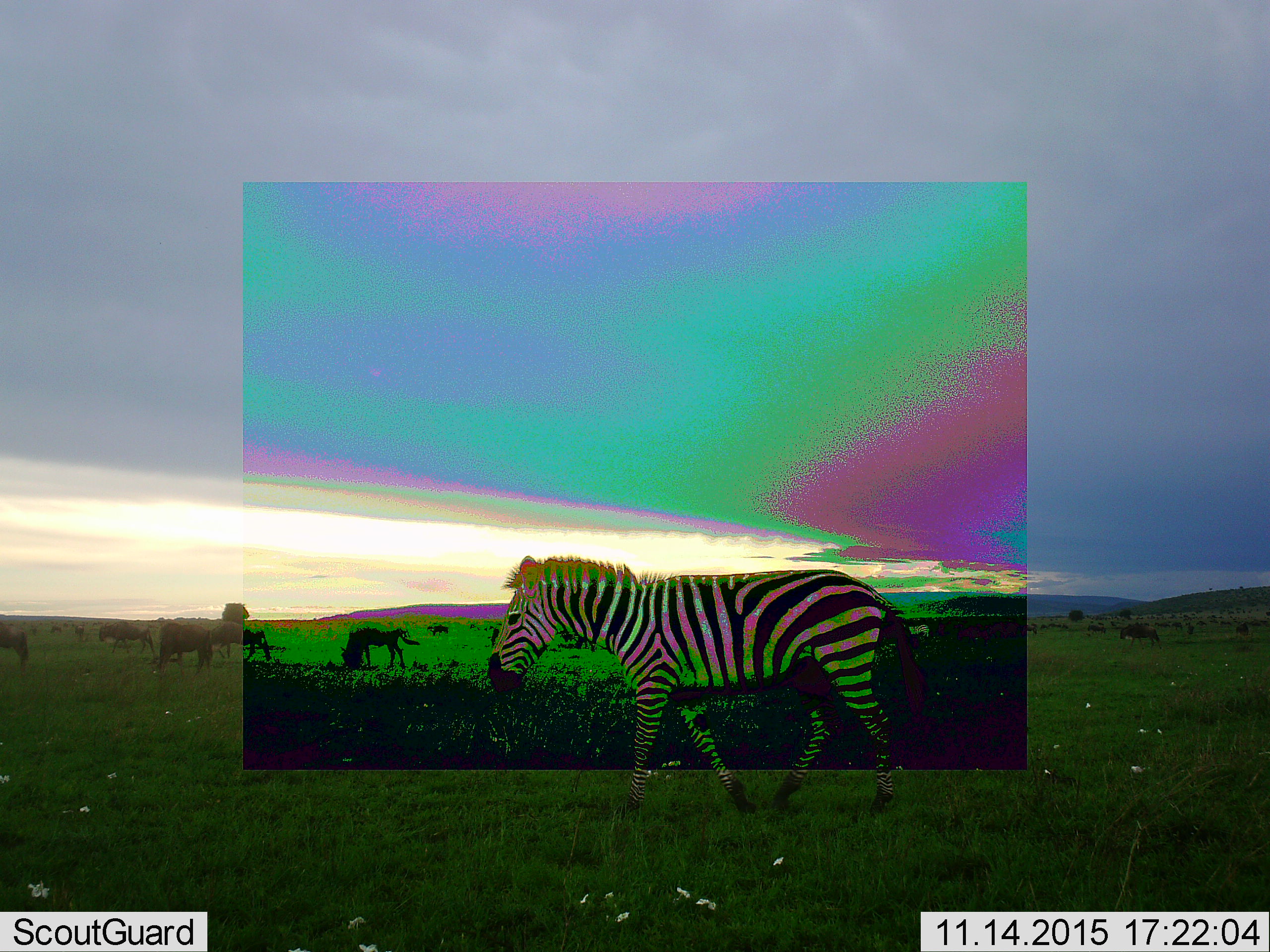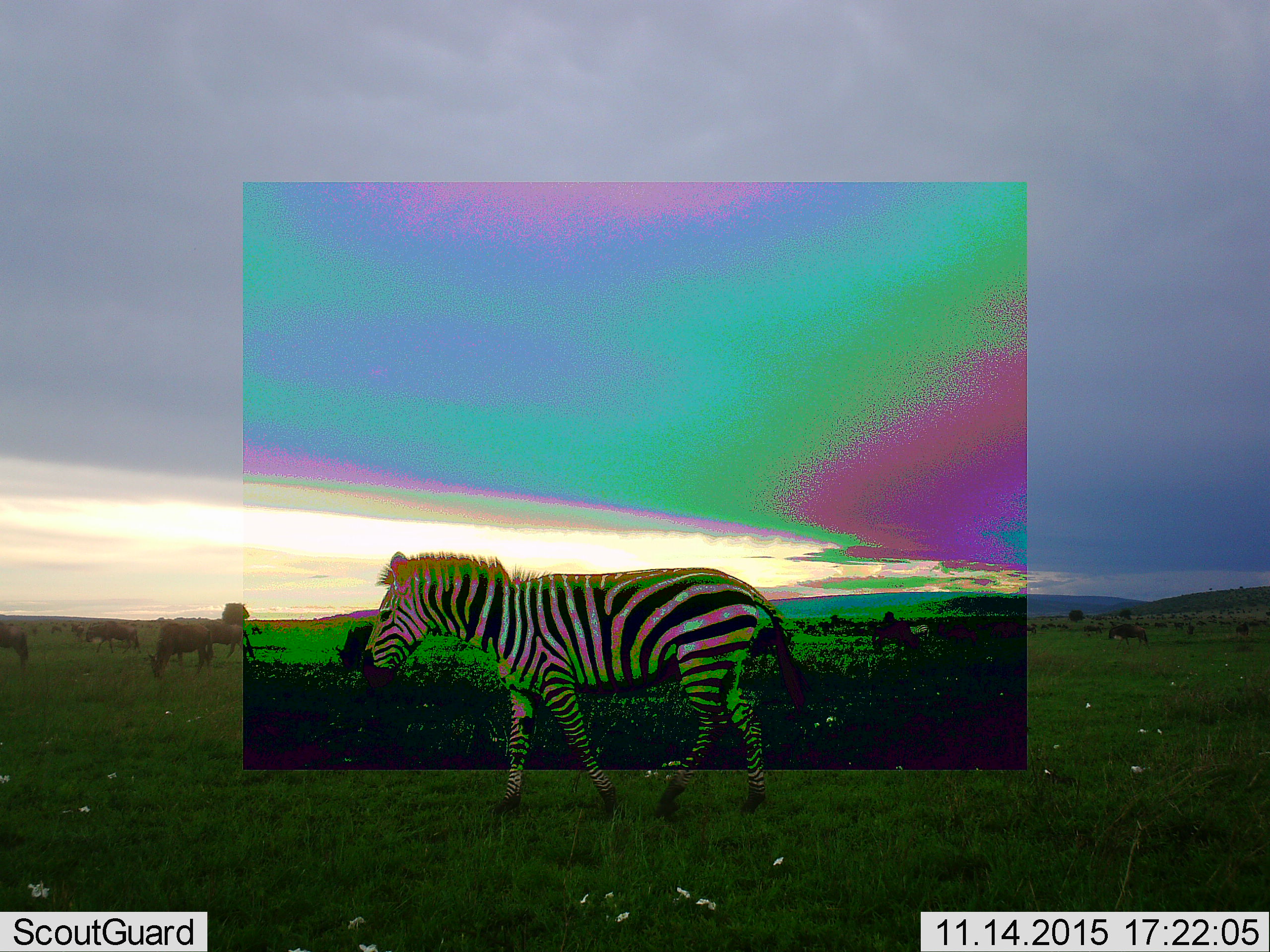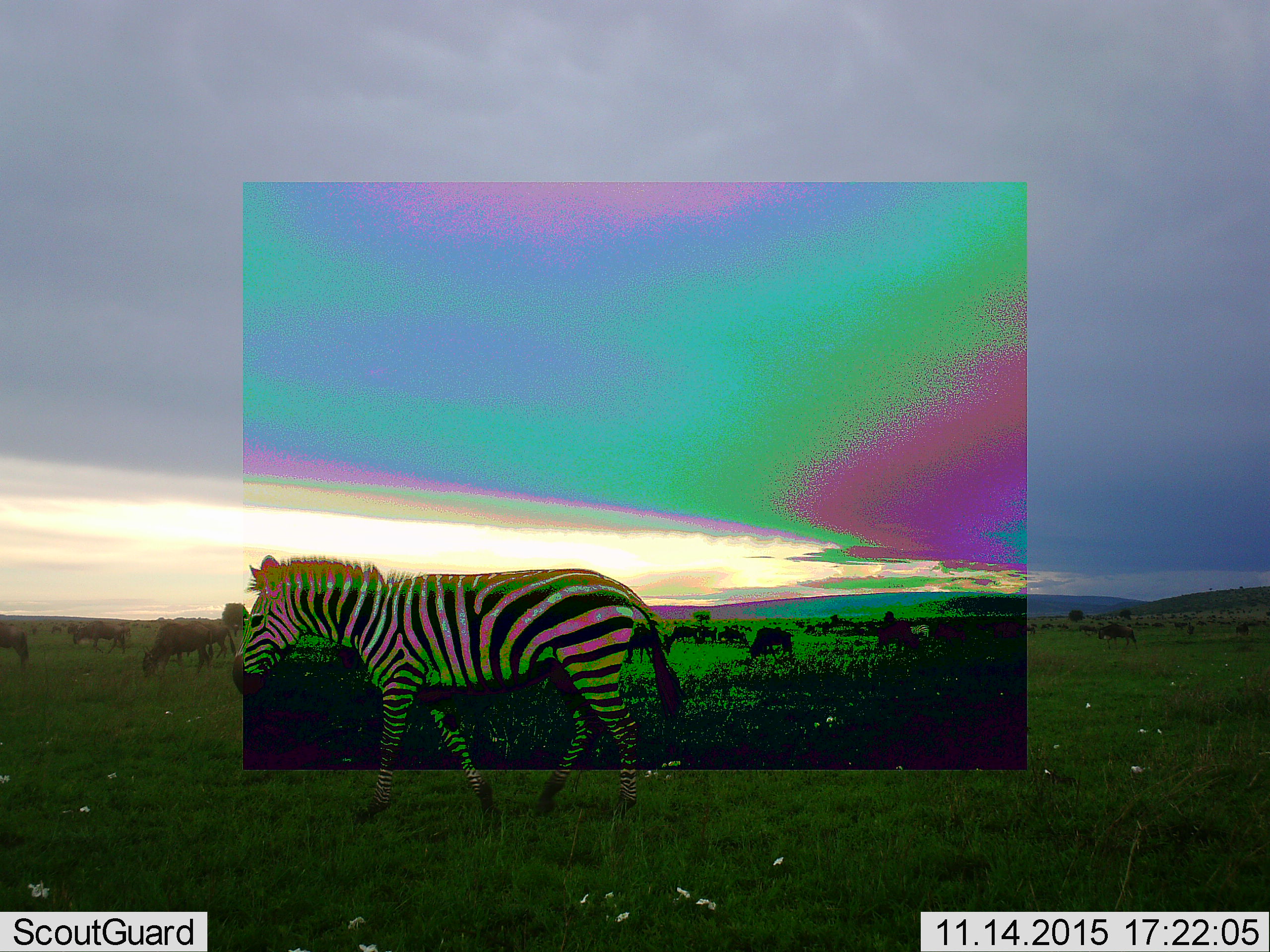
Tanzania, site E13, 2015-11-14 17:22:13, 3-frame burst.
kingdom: Animalia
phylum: Chordata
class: Mammalia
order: Artiodactyla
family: Bovidae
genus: Connochaetes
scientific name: Connochaetes taurinus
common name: blue wildebeest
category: wildebeest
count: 11-50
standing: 54%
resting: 0%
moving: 46%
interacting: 0%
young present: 23%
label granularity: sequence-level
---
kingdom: Animalia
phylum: Chordata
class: Mammalia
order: Perissodactyla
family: Equidae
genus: Equus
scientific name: Equus quagga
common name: plains zebra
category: zebra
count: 1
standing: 19%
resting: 0%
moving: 94%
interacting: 0%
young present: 0%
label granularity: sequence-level